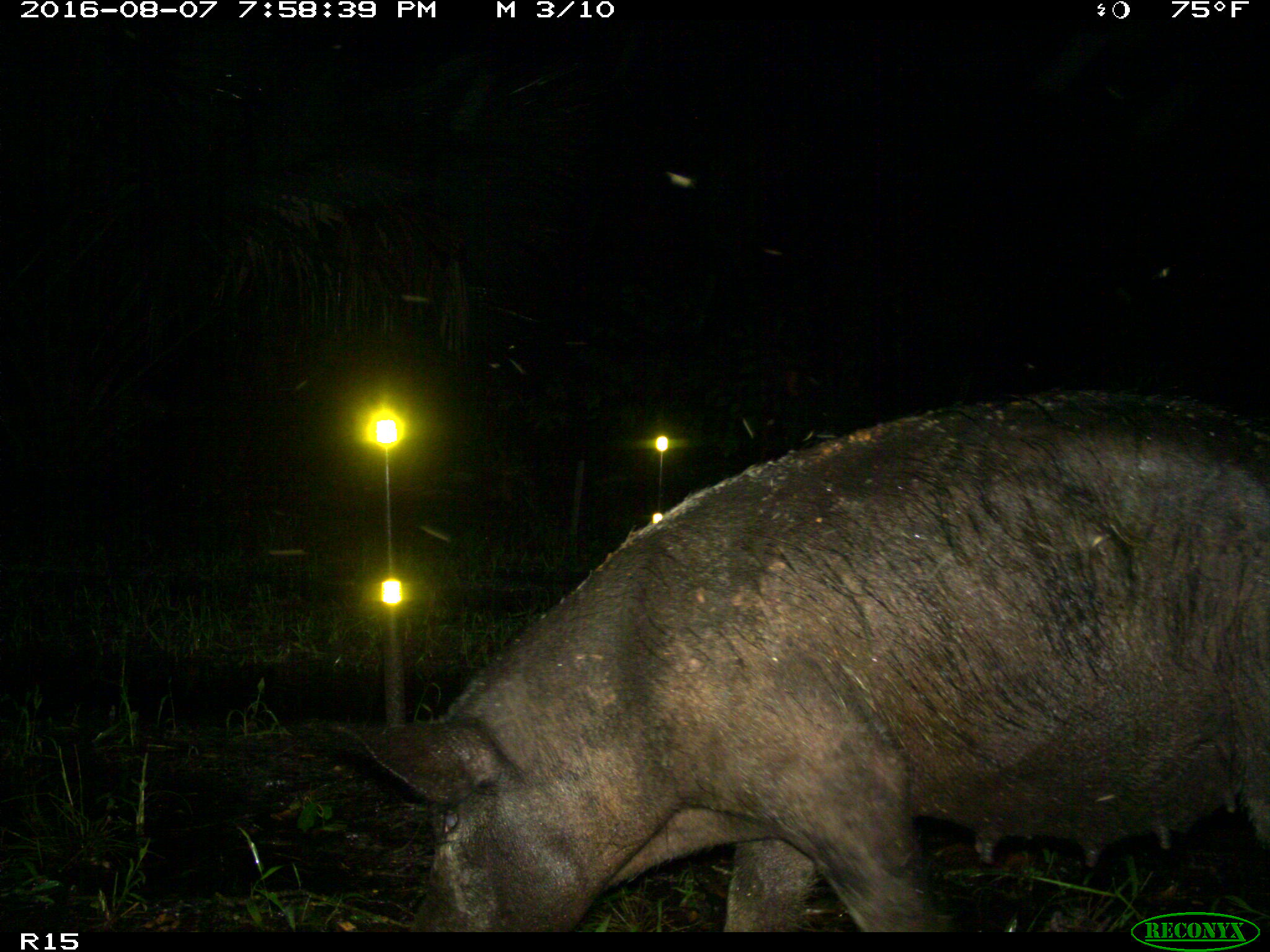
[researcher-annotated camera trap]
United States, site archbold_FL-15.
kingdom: Animalia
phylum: Chordata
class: Mammalia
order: Artiodactyla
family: Suidae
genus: Sus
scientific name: Sus scrofa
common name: wild boar